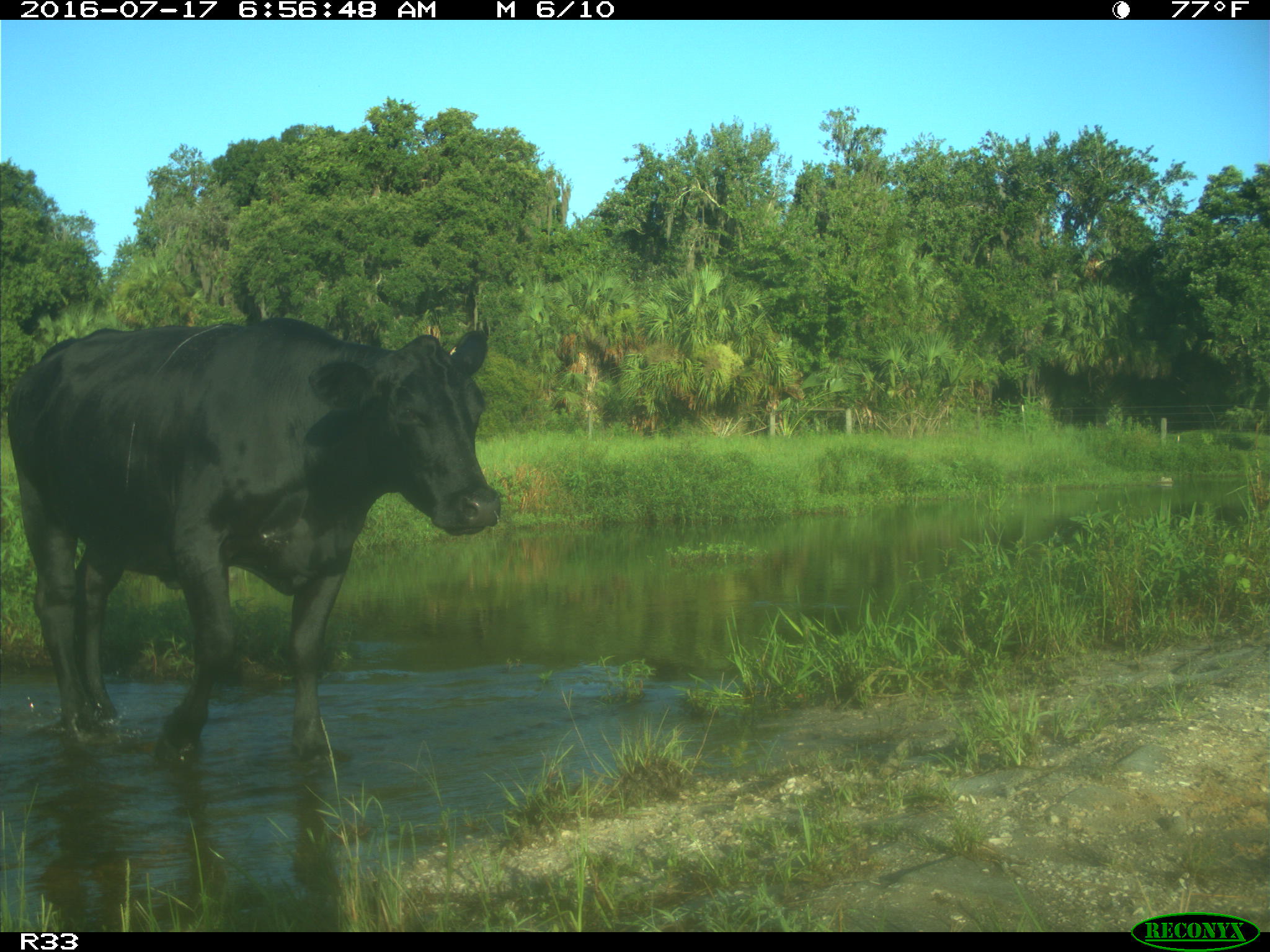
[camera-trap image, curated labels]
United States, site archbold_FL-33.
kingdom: Animalia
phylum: Chordata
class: Mammalia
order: Artiodactyla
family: Bovidae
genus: Bos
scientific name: Bos taurus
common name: domestic cow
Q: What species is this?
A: Bos taurus (domestic cow).